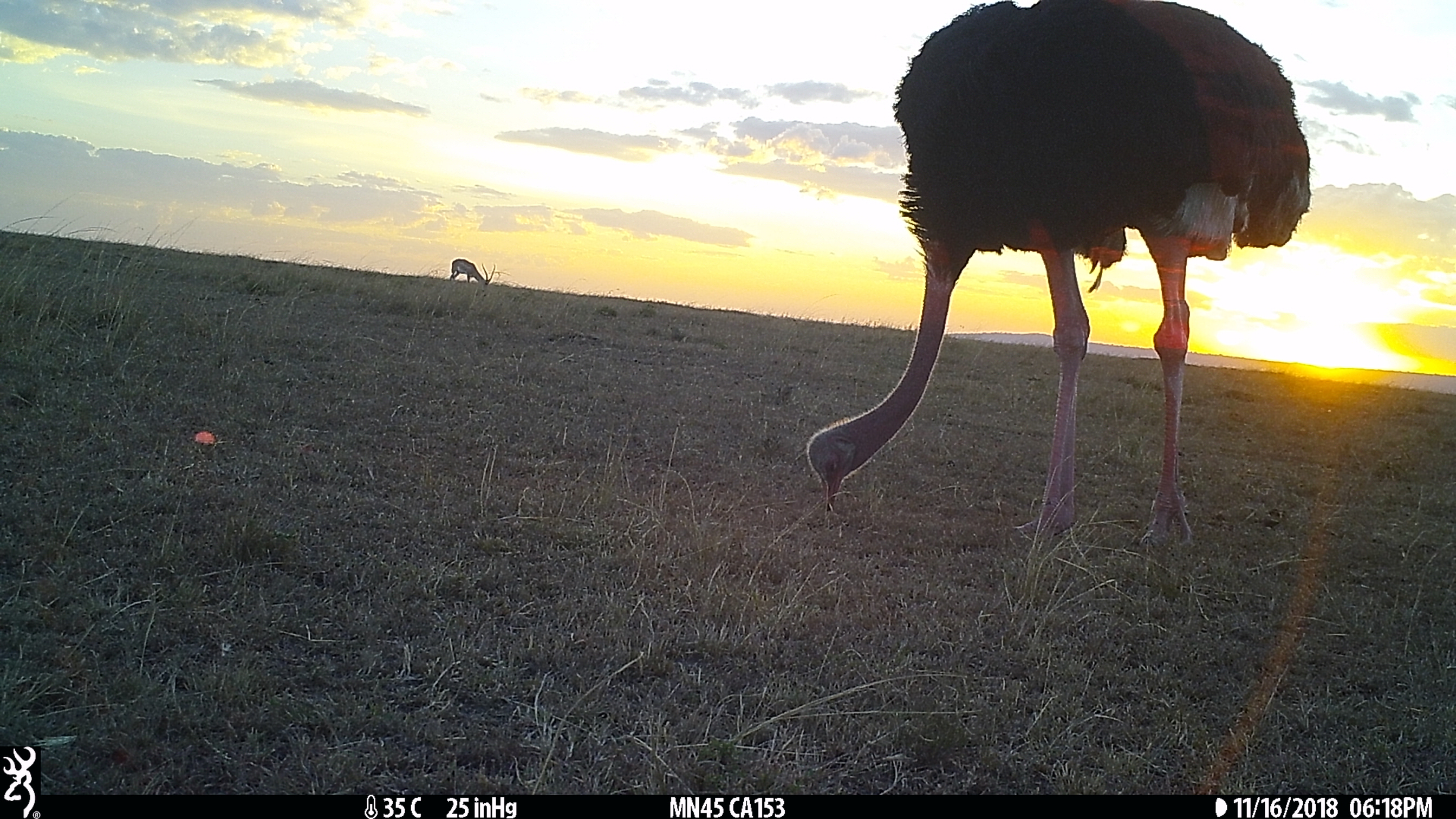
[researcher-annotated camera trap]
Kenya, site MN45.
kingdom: Animalia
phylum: Chordata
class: Aves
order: Struthioniformes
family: Struthionidae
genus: Struthio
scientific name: Struthio camelus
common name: ostrich